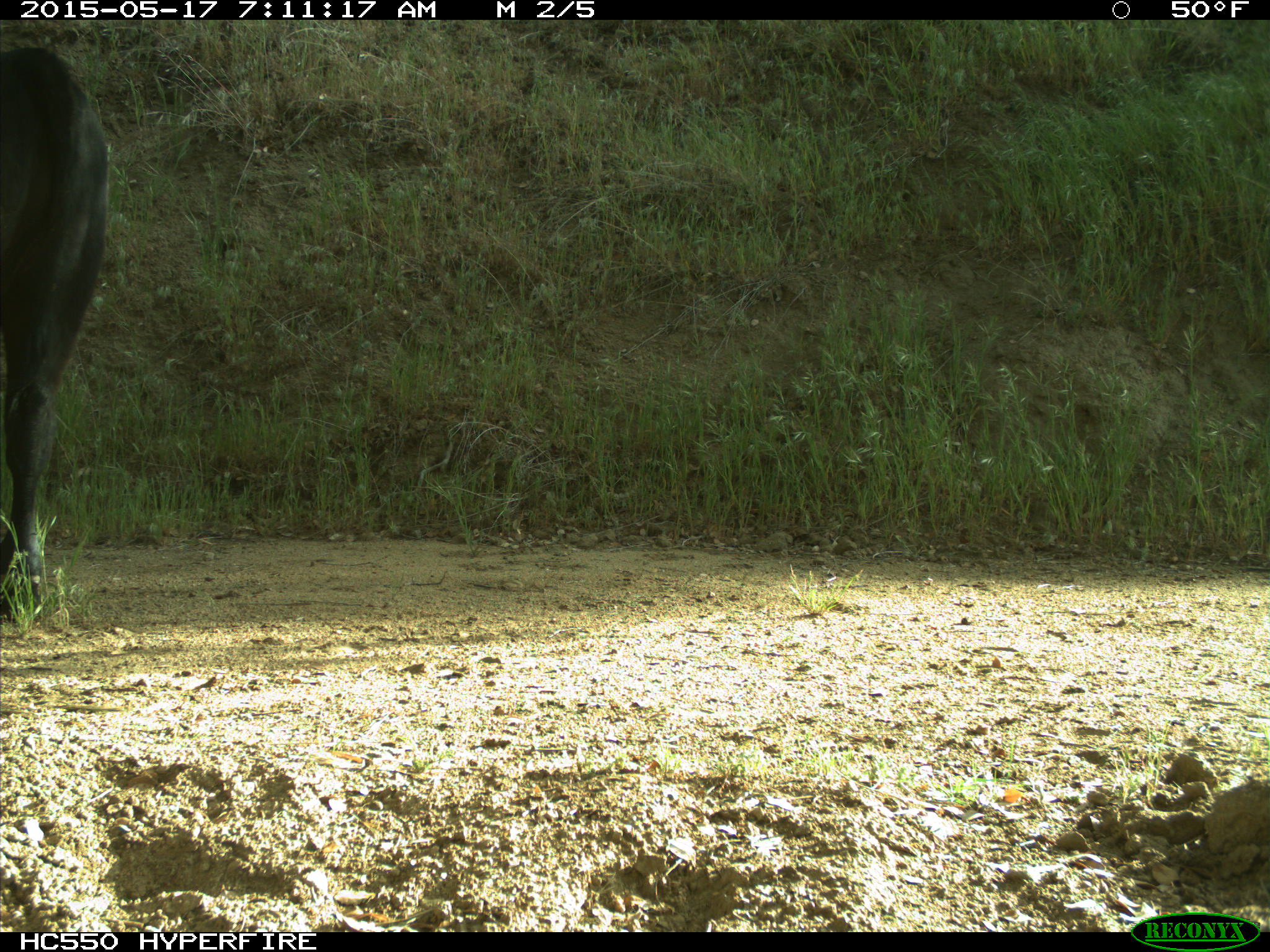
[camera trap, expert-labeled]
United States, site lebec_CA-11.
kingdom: Animalia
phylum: Chordata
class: Mammalia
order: Artiodactyla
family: Bovidae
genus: Bos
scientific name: Bos taurus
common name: domestic cow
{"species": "Bos taurus (domestic cow)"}